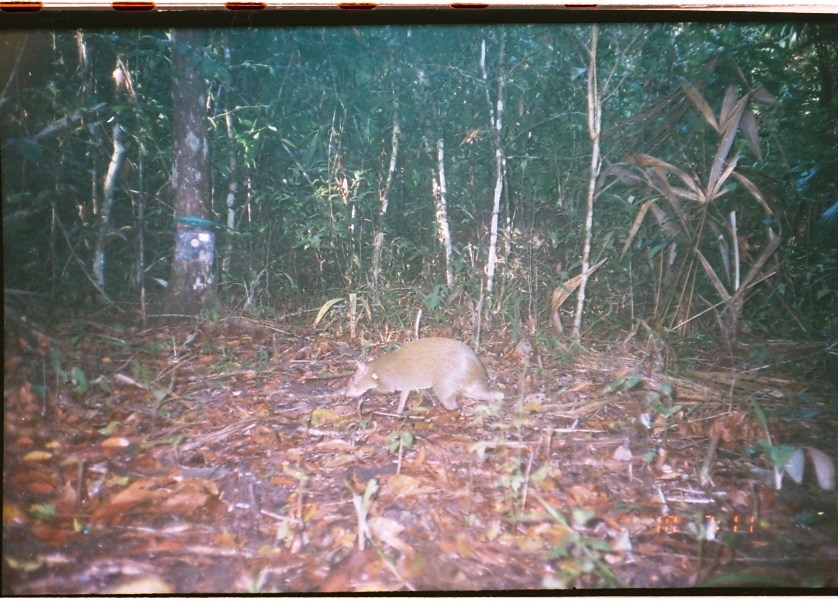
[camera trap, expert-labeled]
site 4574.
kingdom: Animalia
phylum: Chordata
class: Mammalia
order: Rodentia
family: Dasyproctidae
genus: Dasyprocta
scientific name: Dasyprocta punctata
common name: central american agouti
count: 1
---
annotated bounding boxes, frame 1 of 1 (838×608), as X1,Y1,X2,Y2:
dasyprocta punctata: 344,335,504,411